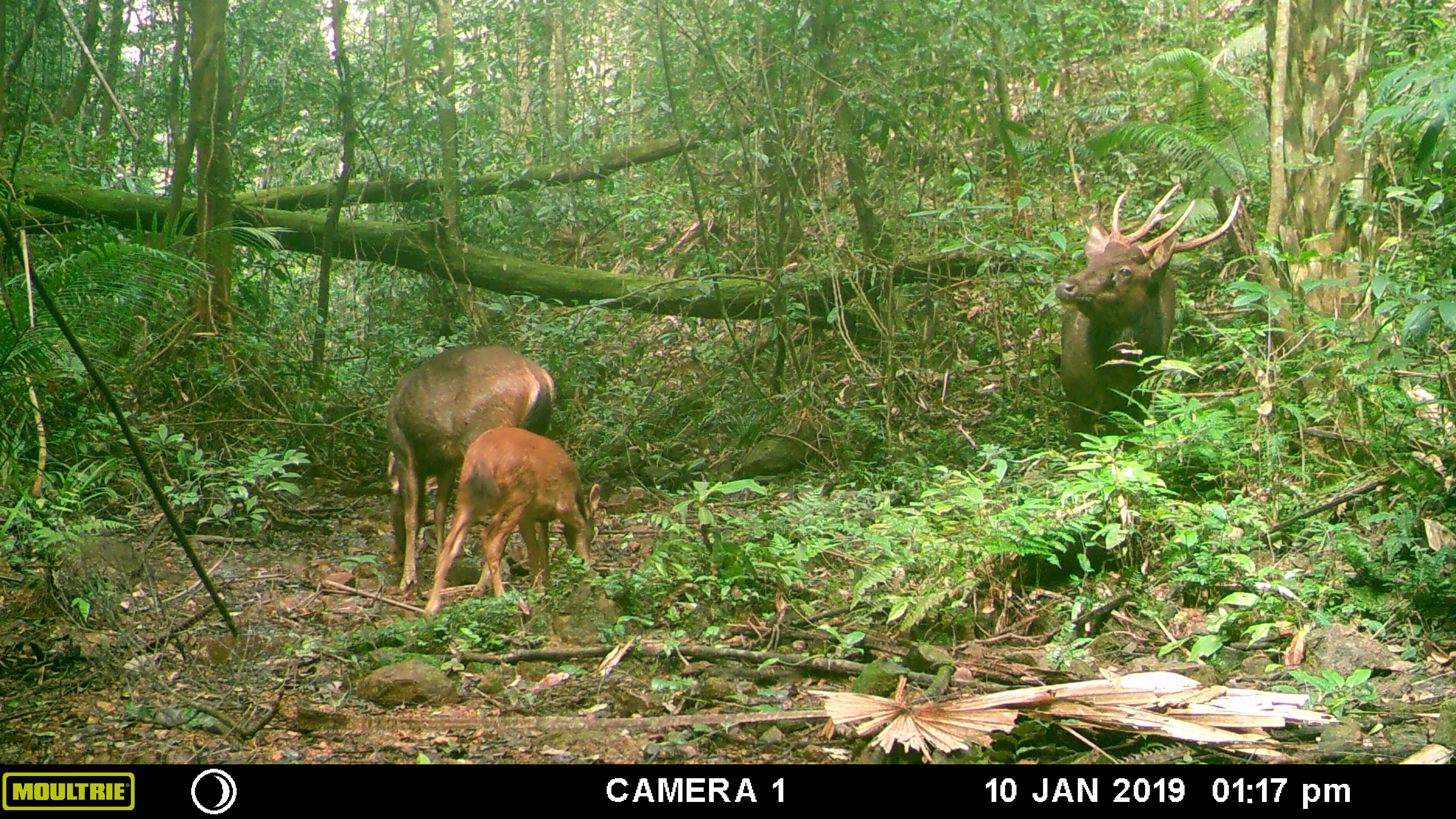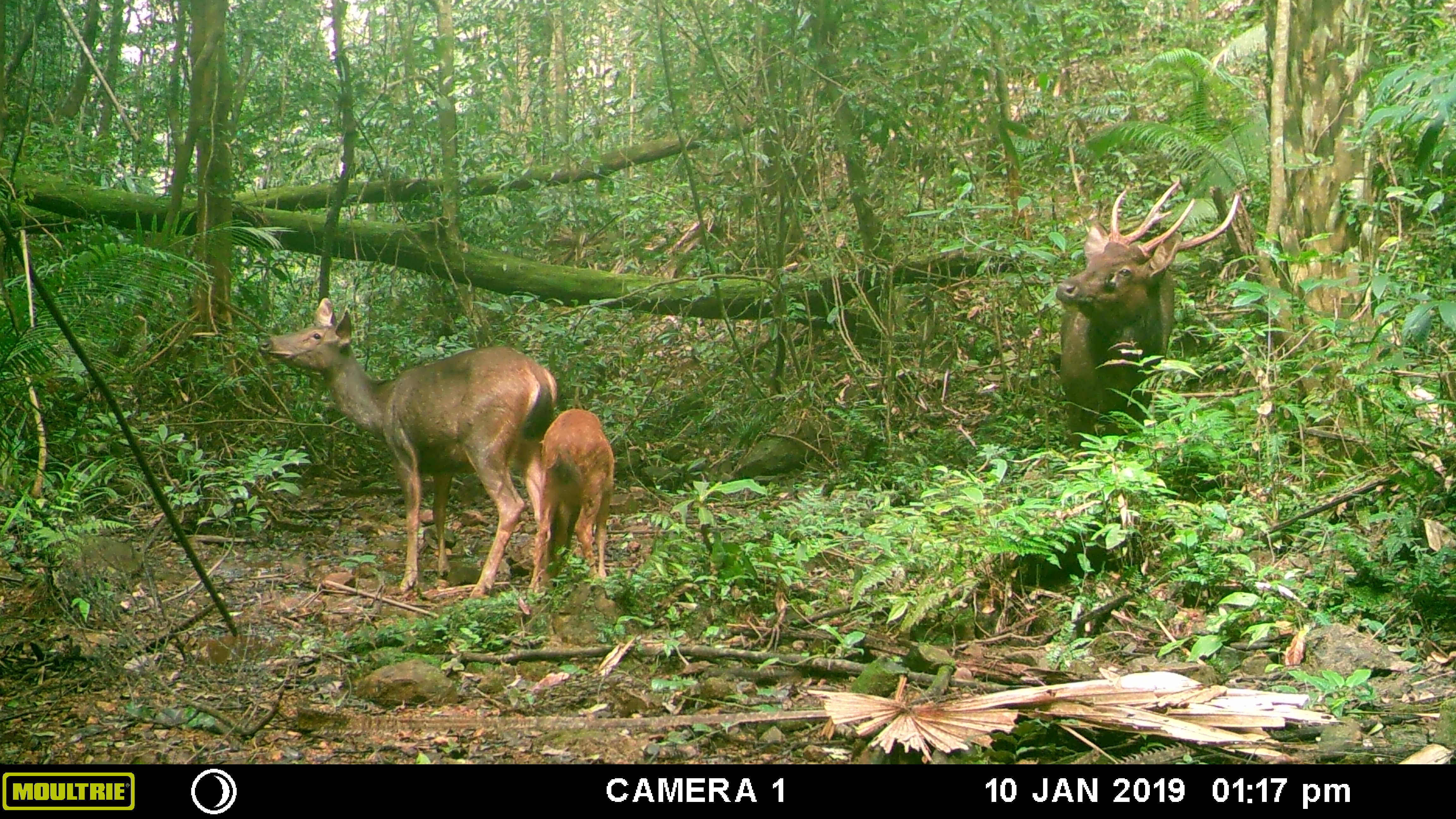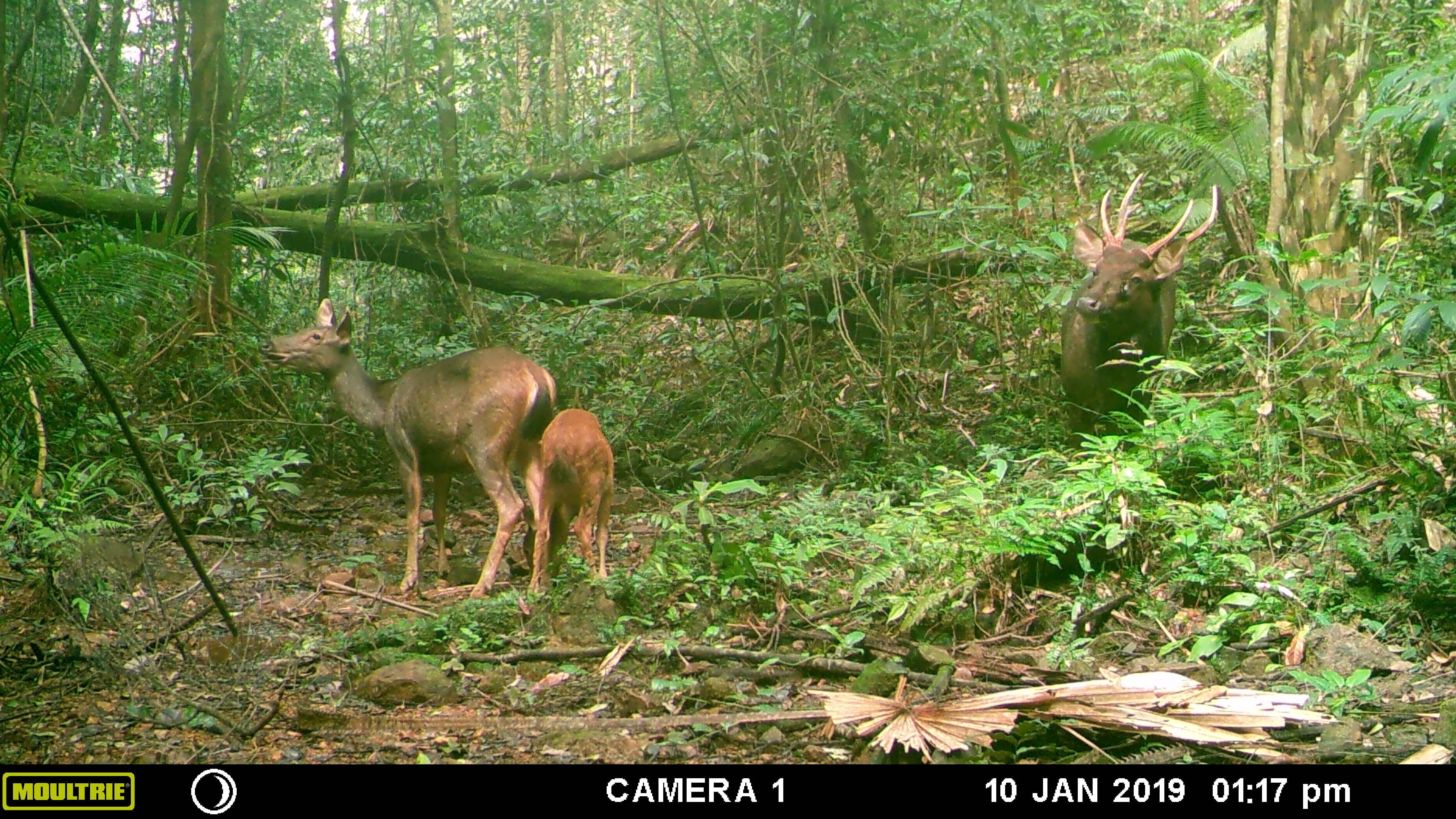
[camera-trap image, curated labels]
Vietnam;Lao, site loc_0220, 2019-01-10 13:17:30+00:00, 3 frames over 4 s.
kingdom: Animalia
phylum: Chordata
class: Mammalia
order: Artiodactyla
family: Cervidae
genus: Rusa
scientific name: Rusa unicolor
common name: sambar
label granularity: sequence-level